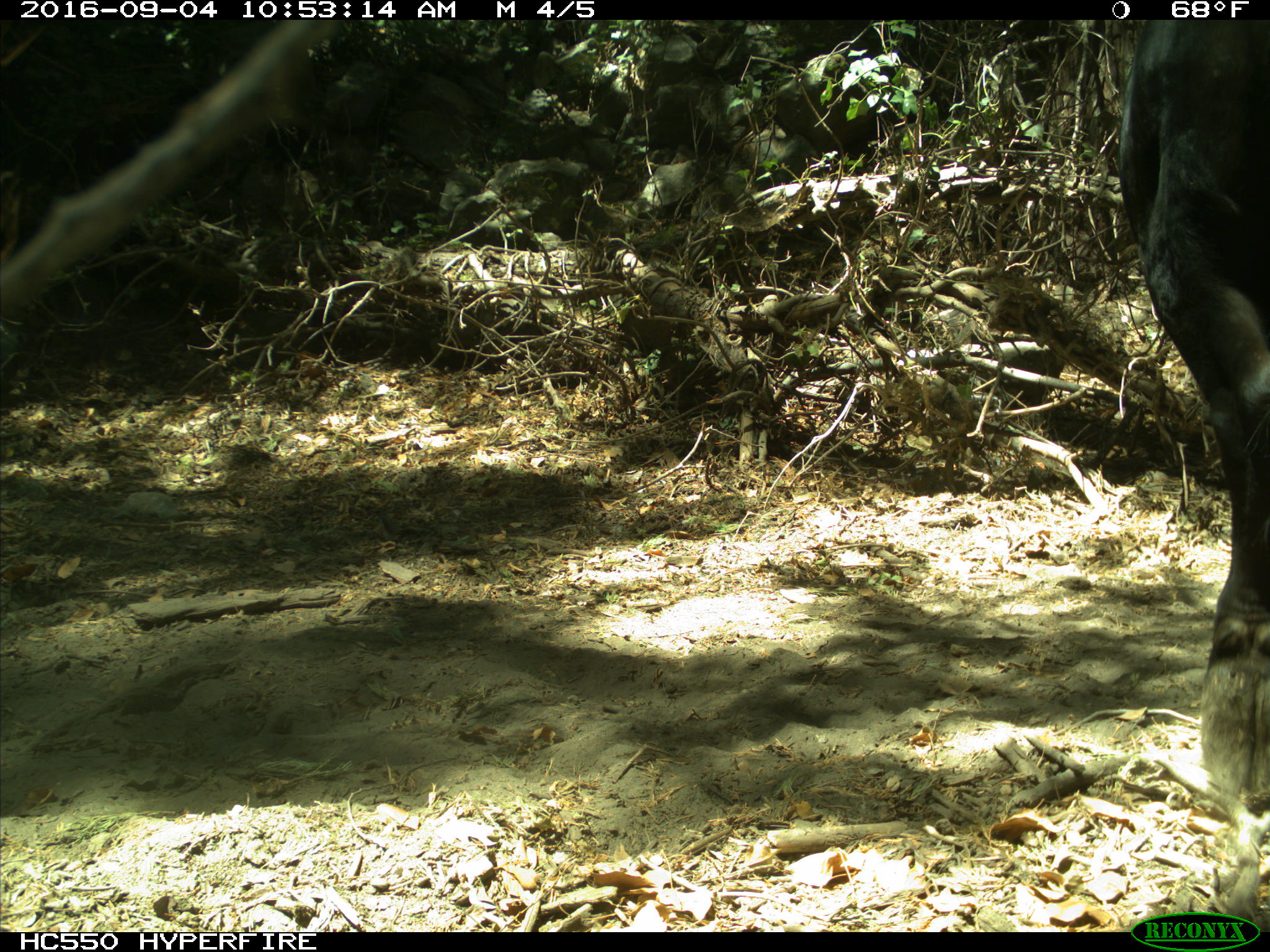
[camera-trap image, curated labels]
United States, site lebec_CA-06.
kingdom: Animalia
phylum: Chordata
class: Mammalia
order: Artiodactyla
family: Bovidae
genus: Bos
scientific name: Bos taurus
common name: domestic cow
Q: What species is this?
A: Bos taurus (domestic cow).